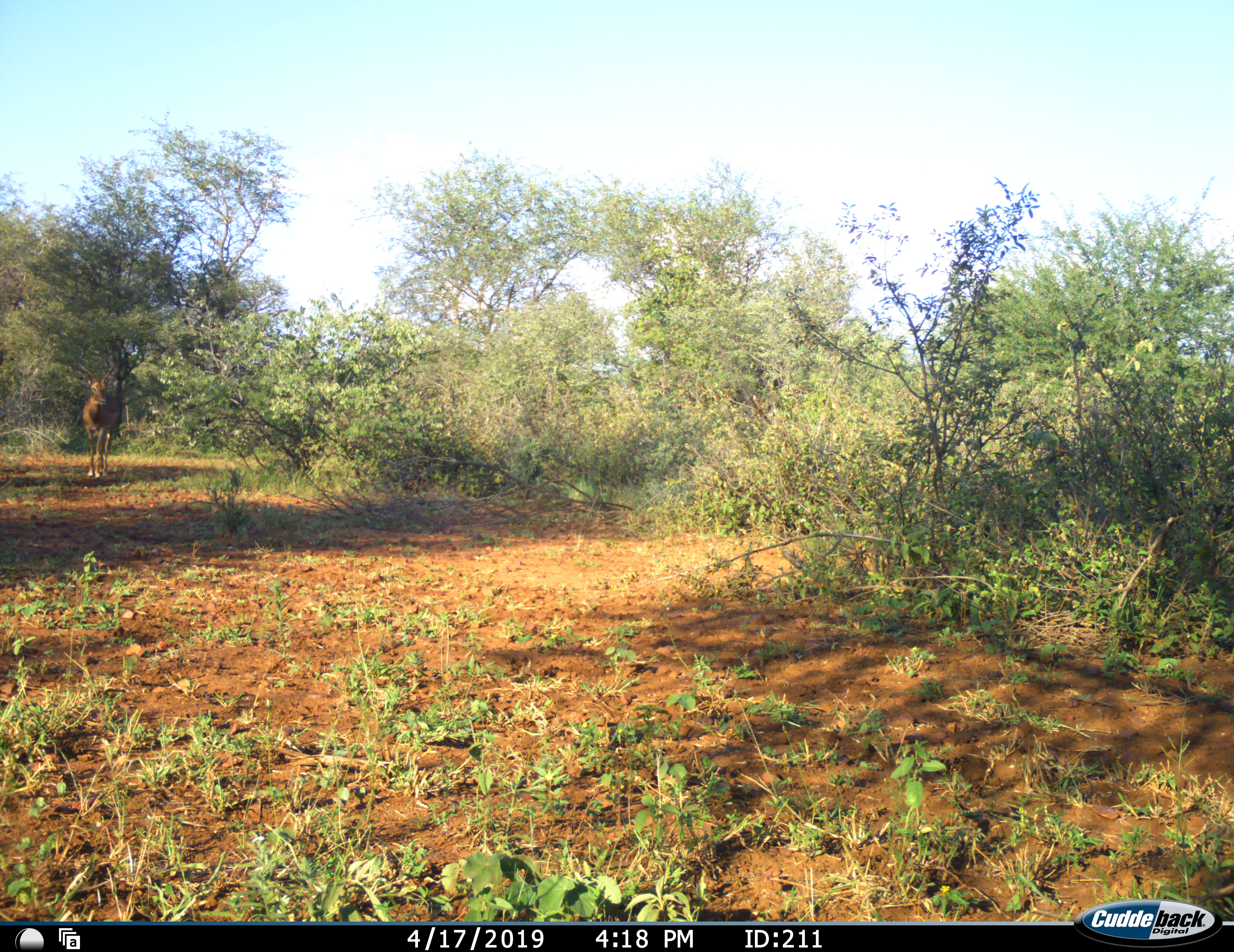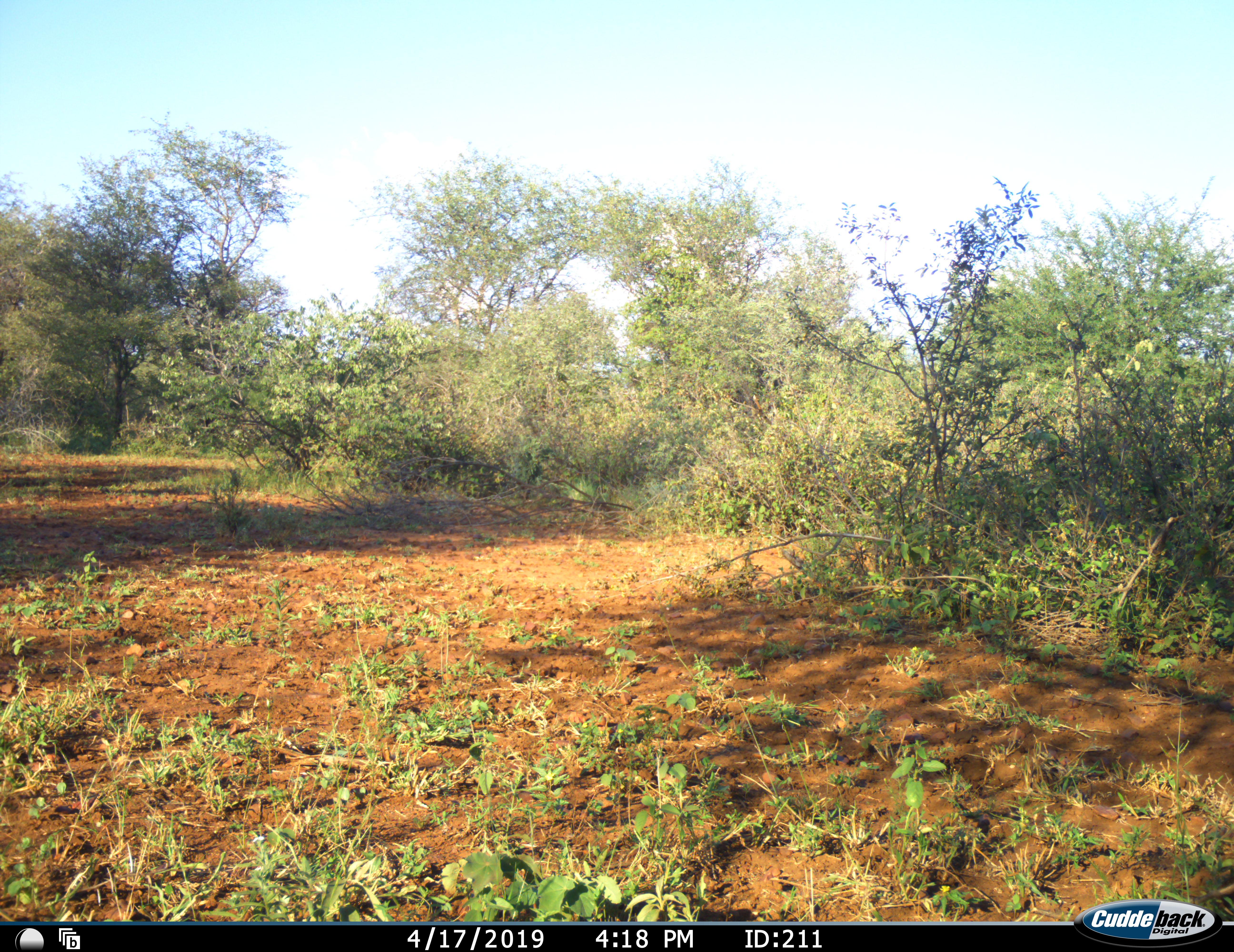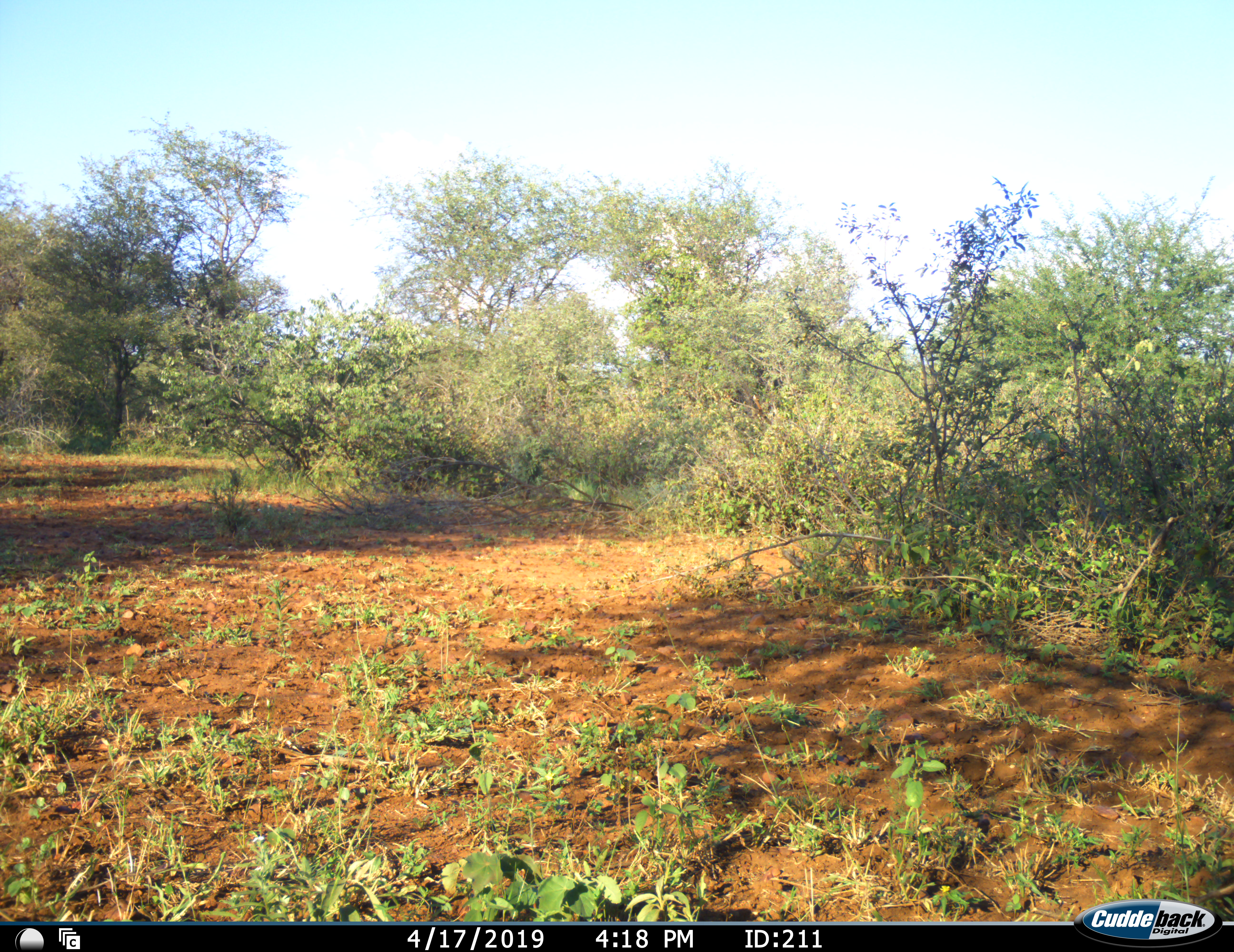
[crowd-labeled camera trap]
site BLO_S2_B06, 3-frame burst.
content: unidentified animal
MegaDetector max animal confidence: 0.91